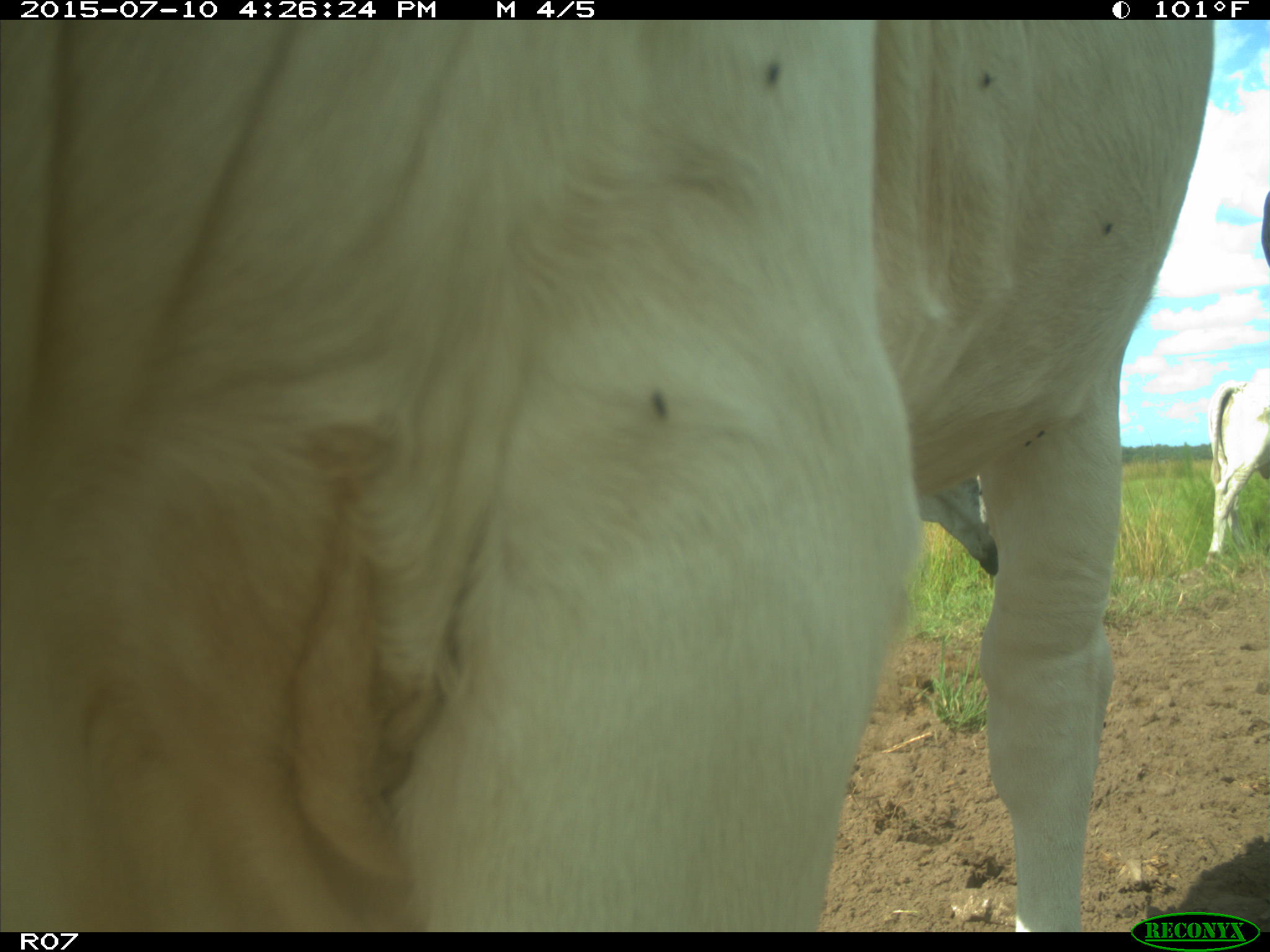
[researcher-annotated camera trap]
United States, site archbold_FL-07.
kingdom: Animalia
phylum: Chordata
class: Mammalia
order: Artiodactyla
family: Bovidae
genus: Bos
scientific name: Bos taurus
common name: domestic cow